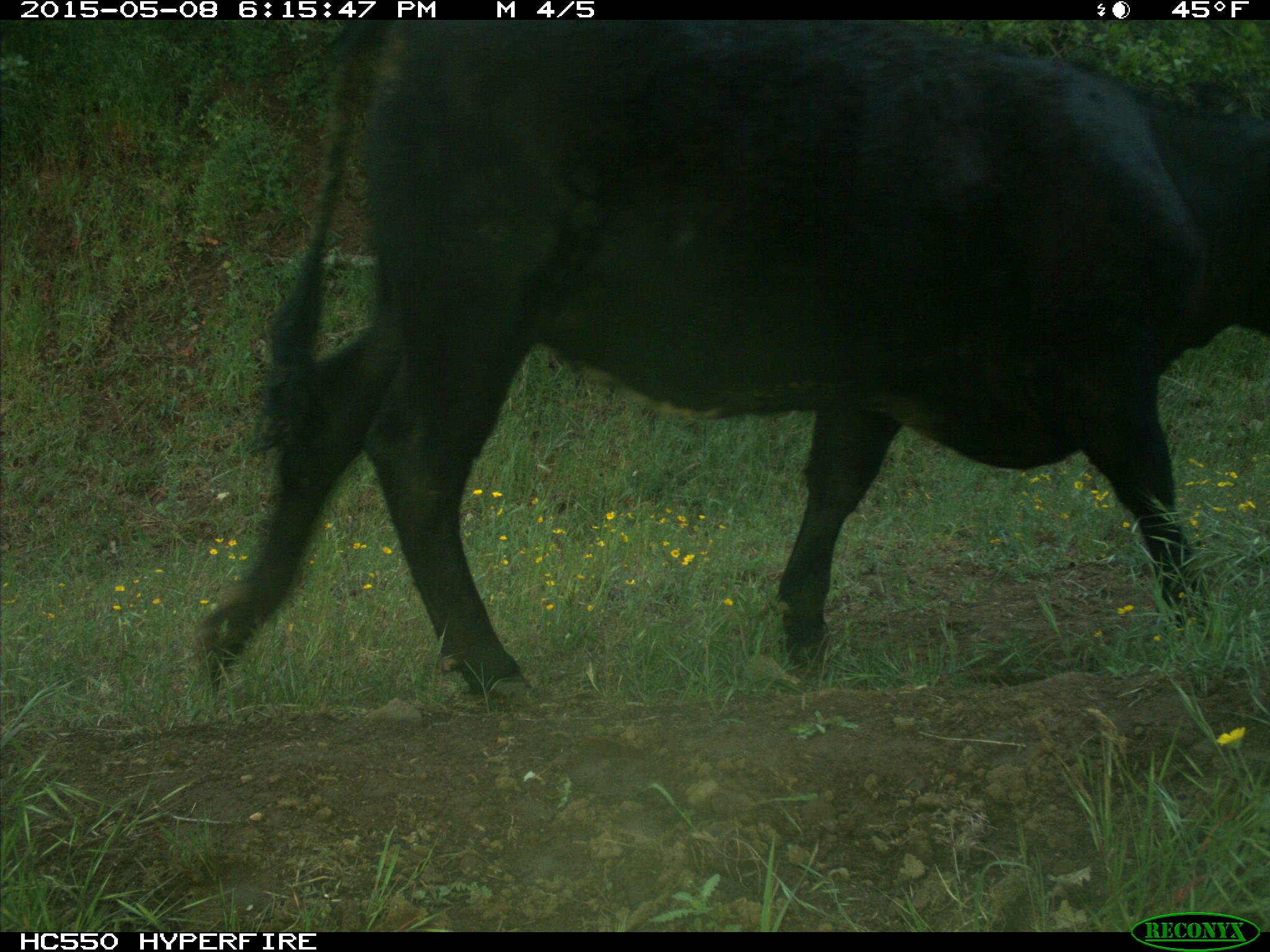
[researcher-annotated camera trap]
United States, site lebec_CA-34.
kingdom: Animalia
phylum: Chordata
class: Mammalia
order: Artiodactyla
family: Bovidae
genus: Bos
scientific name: Bos taurus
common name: domestic cow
Bos taurus (domestic cow).